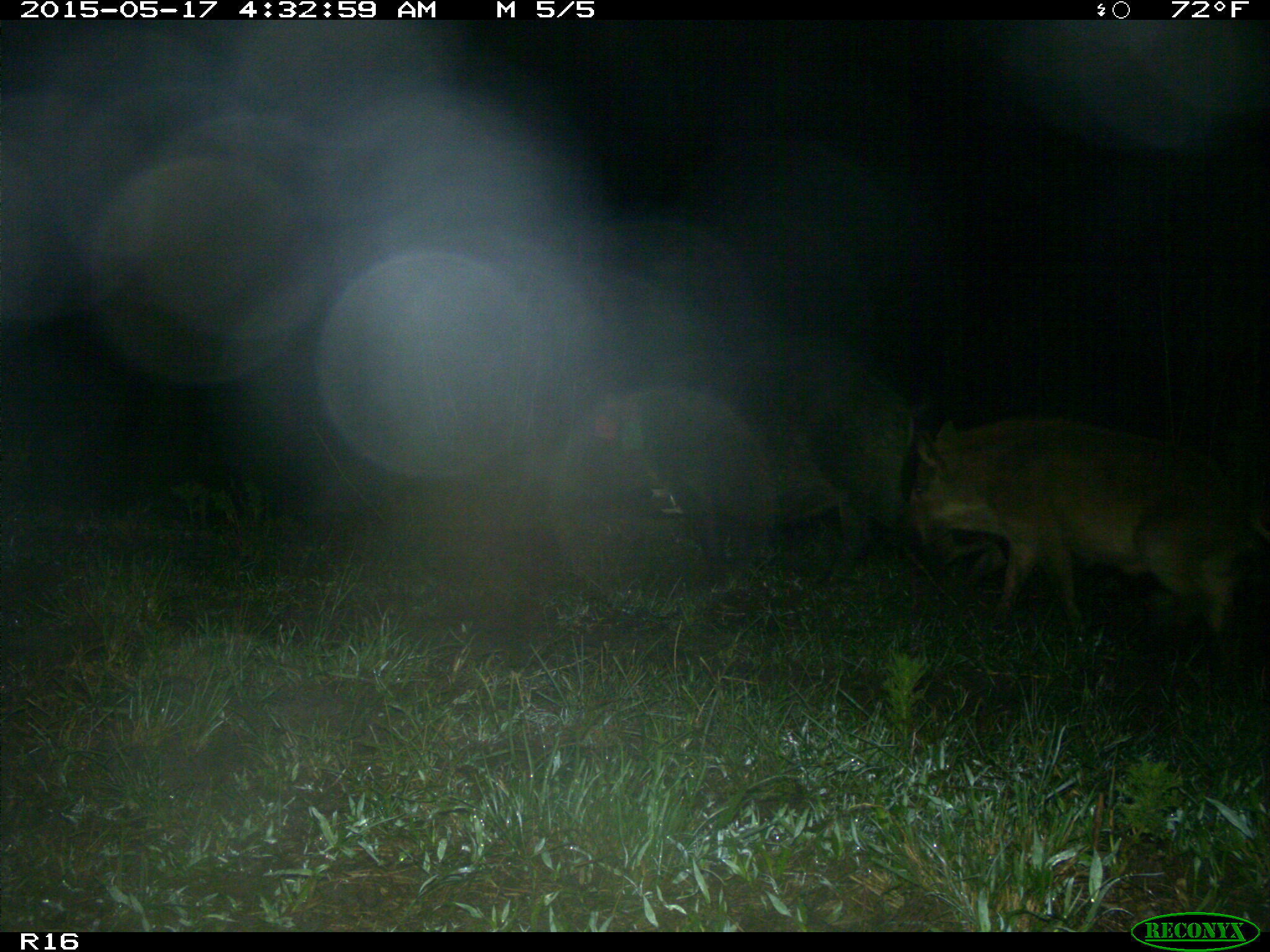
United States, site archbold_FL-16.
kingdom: Animalia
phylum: Chordata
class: Mammalia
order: Artiodactyla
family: Suidae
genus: Sus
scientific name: Sus scrofa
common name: wild boar